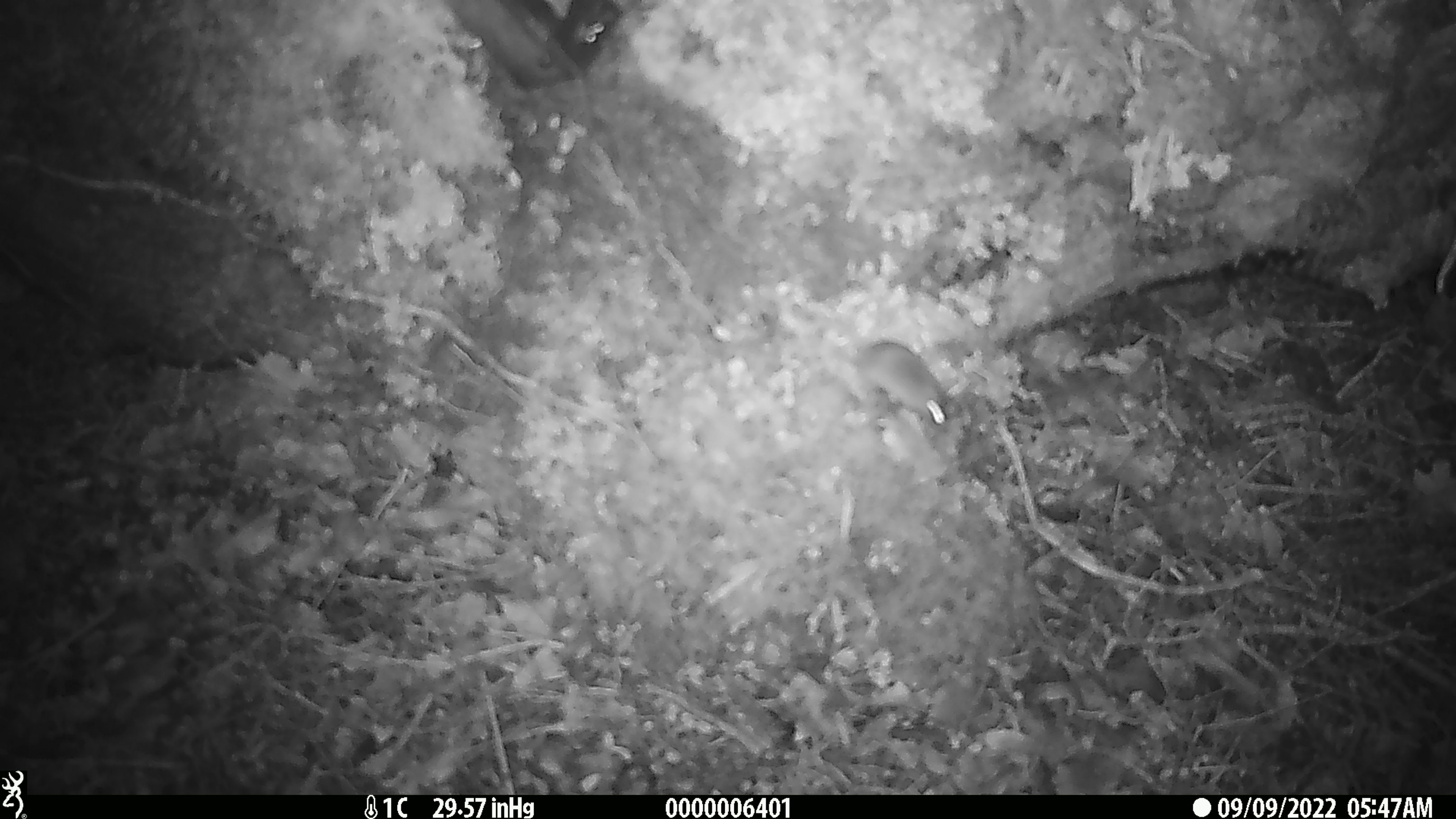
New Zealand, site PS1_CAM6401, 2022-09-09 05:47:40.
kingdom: Animalia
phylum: Chordata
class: Mammalia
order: Rodentia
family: Muridae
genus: Mus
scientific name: Mus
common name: mouse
Mouse (Mus).